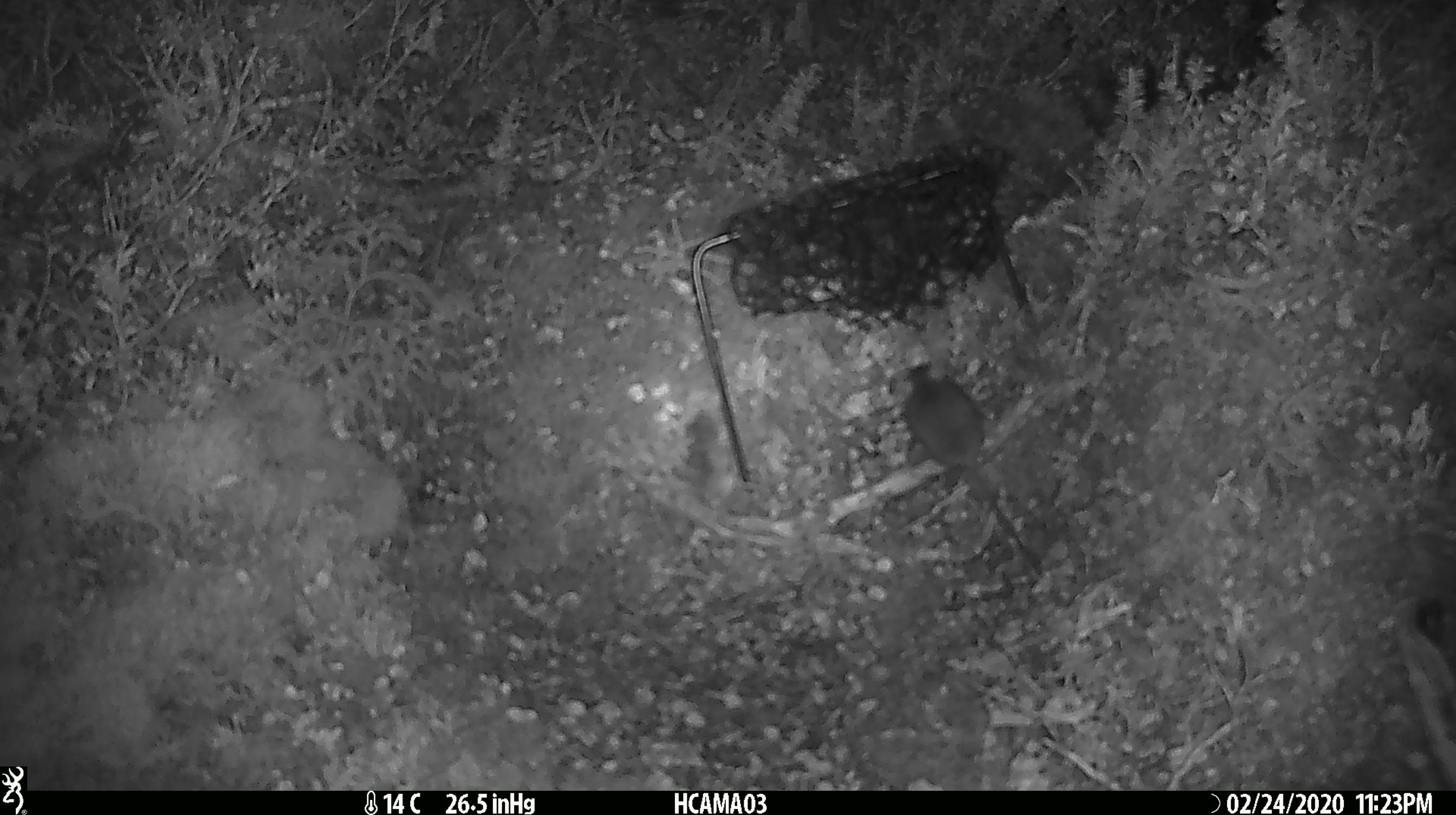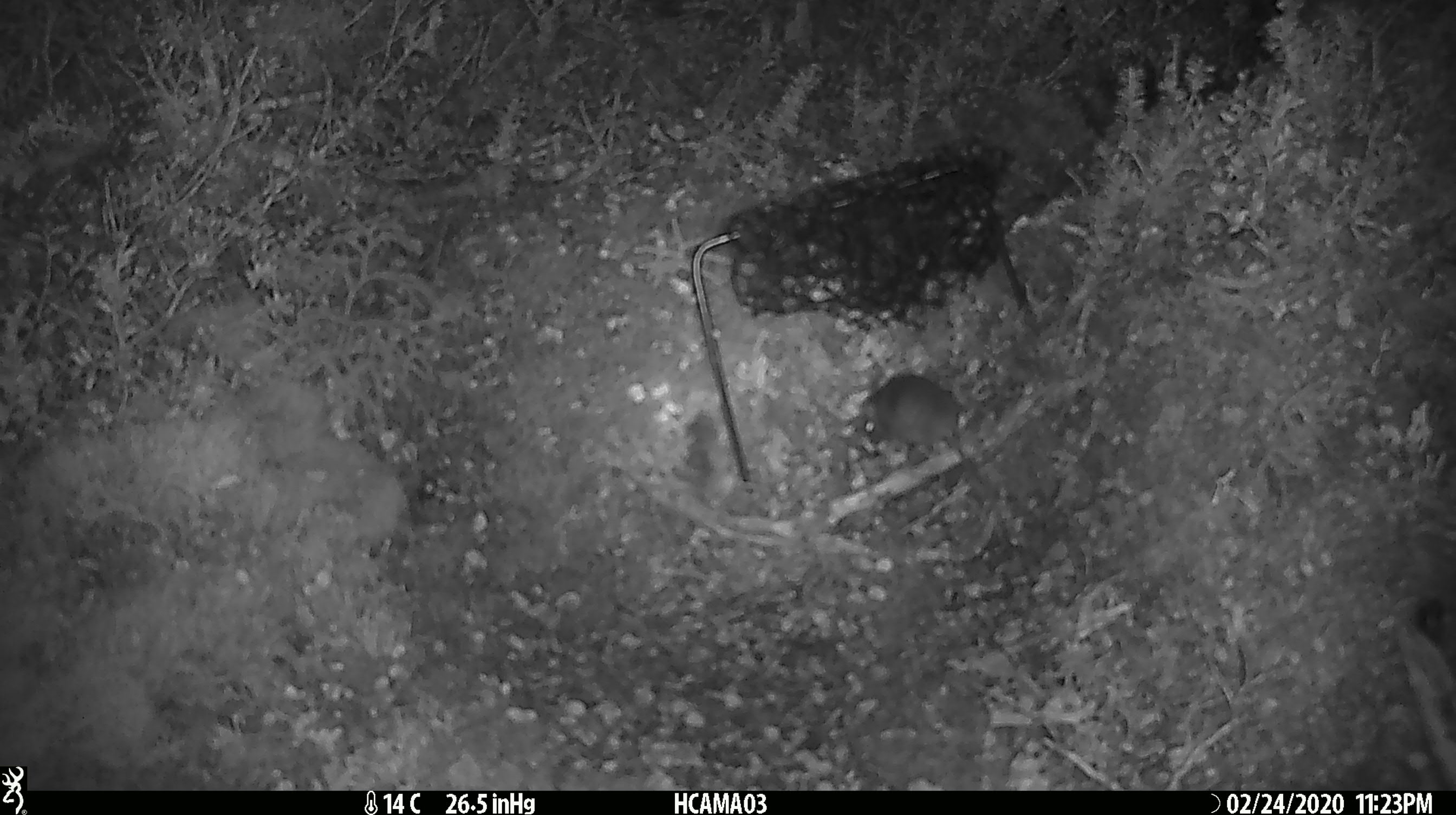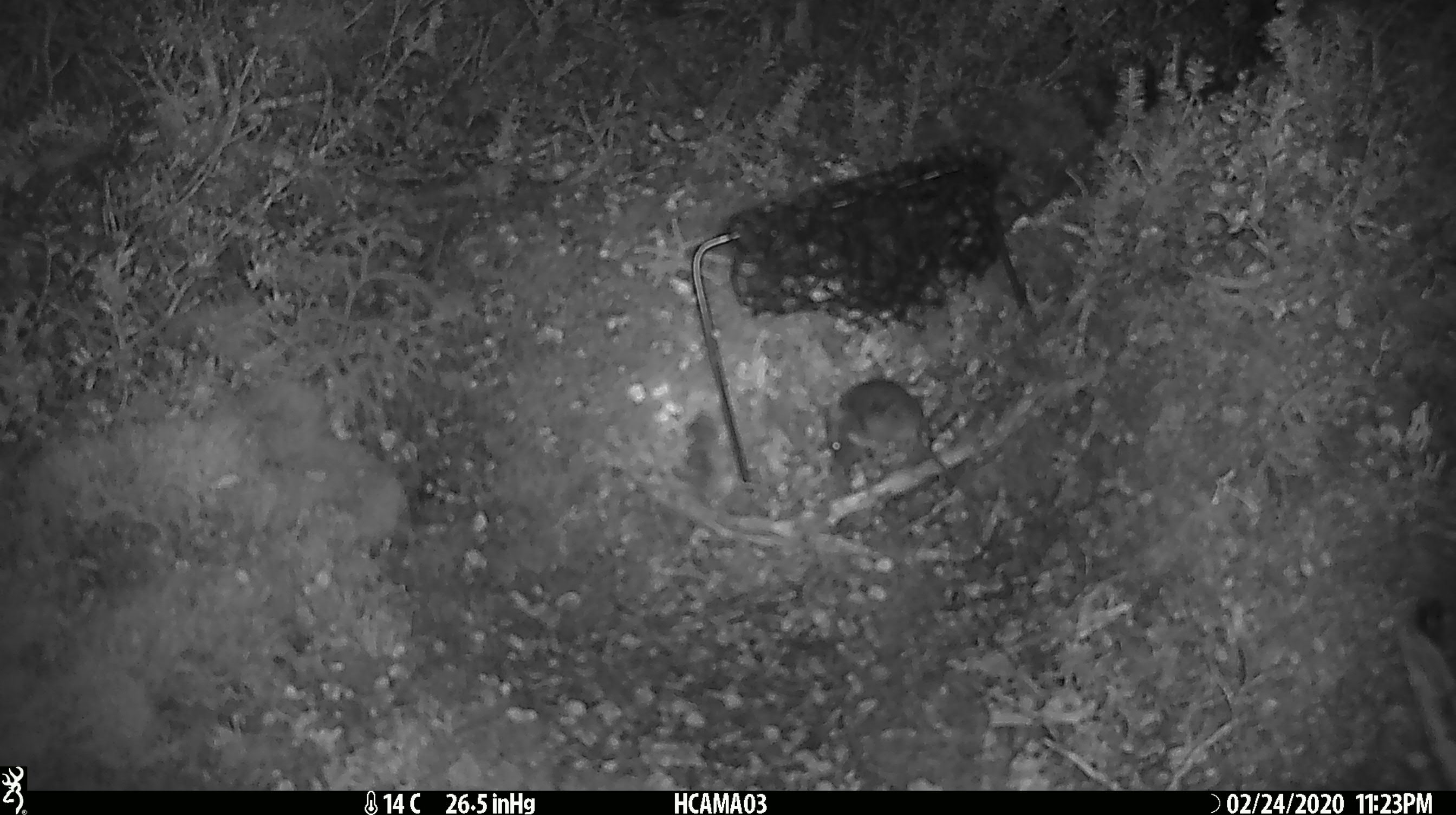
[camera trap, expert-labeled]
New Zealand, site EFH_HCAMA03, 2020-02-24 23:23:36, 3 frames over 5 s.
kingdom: Animalia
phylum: Chordata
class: Mammalia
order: Rodentia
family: Muridae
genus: Mus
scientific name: Mus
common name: mouse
Mouse (Mus).